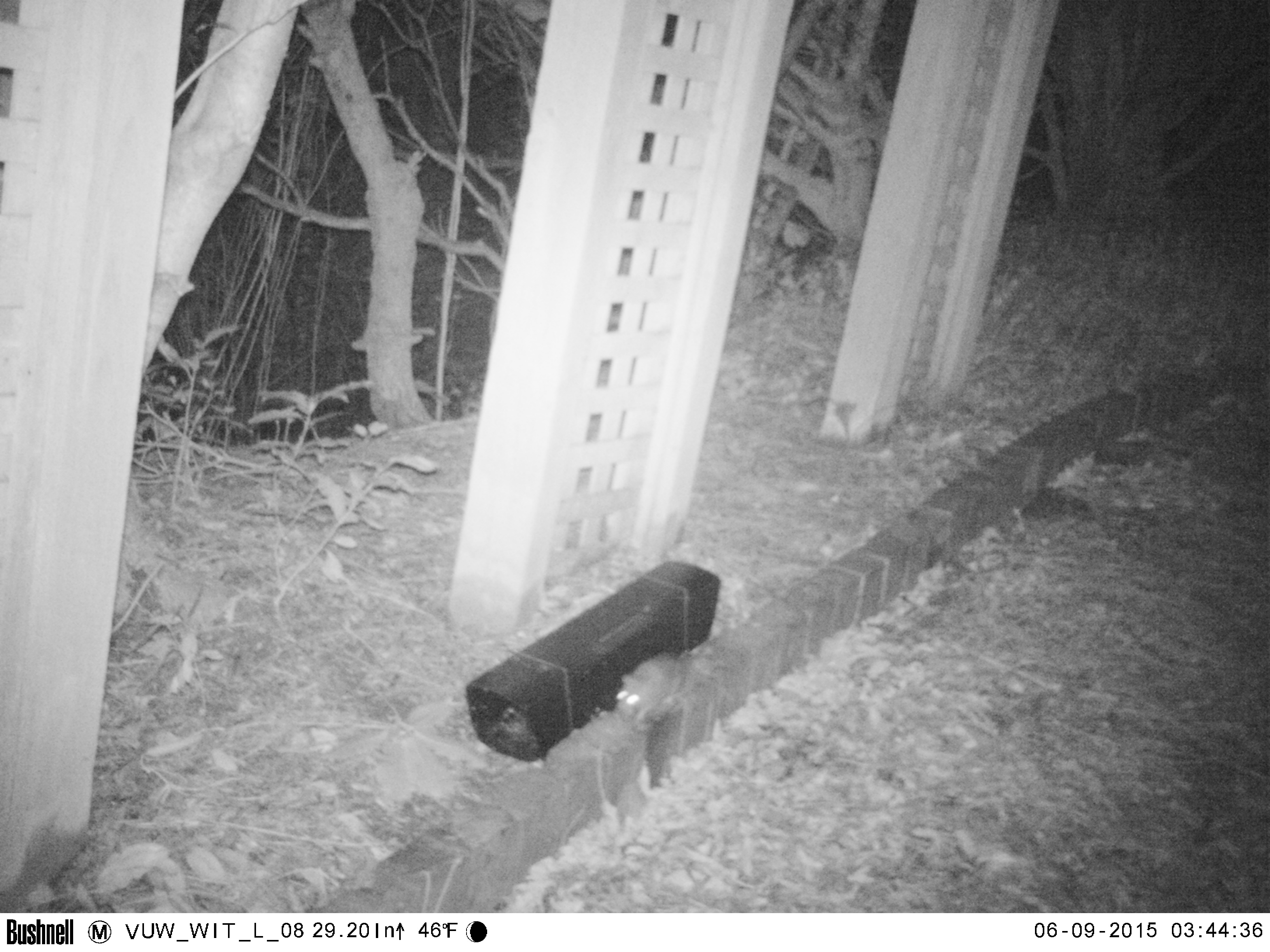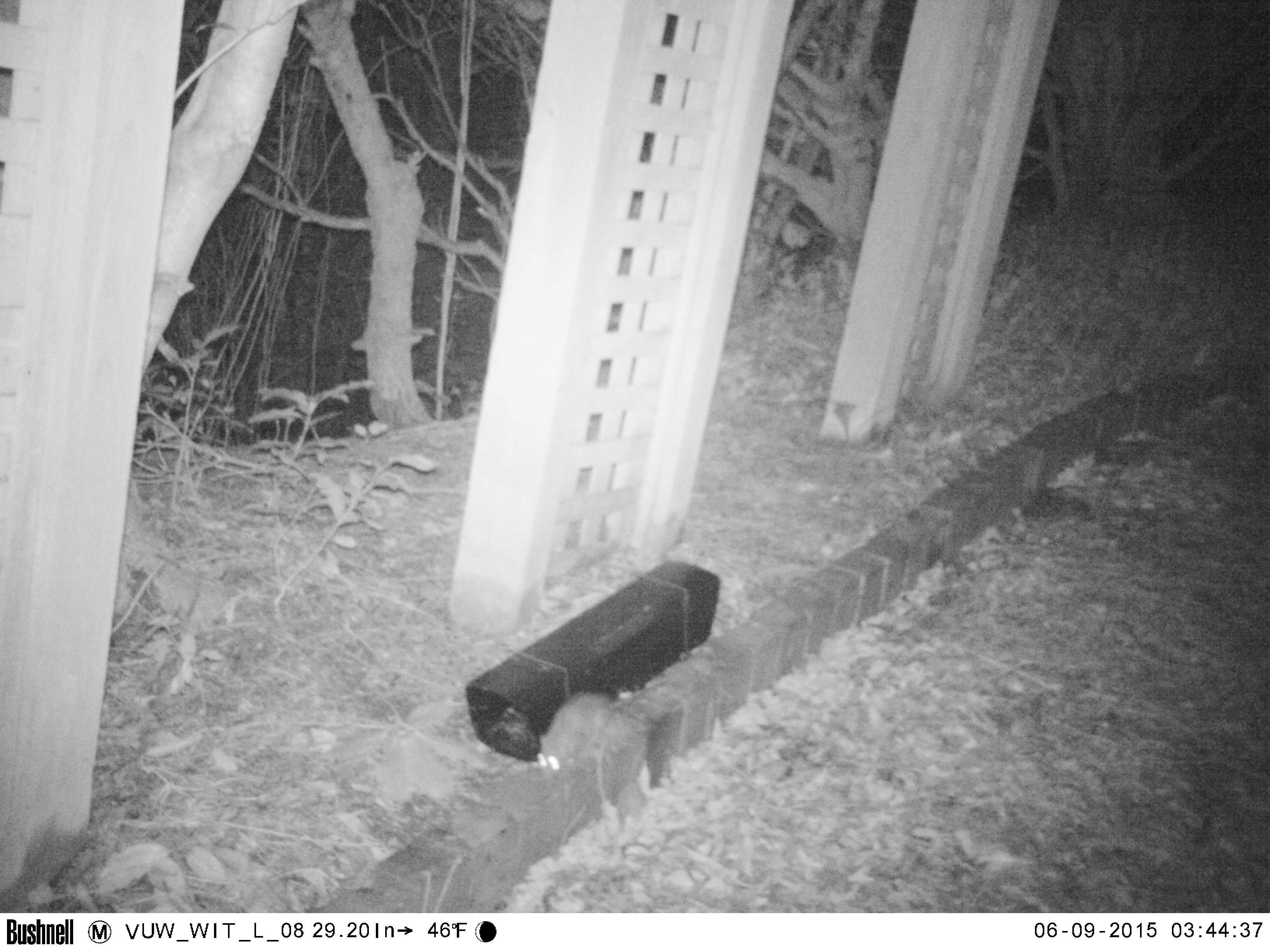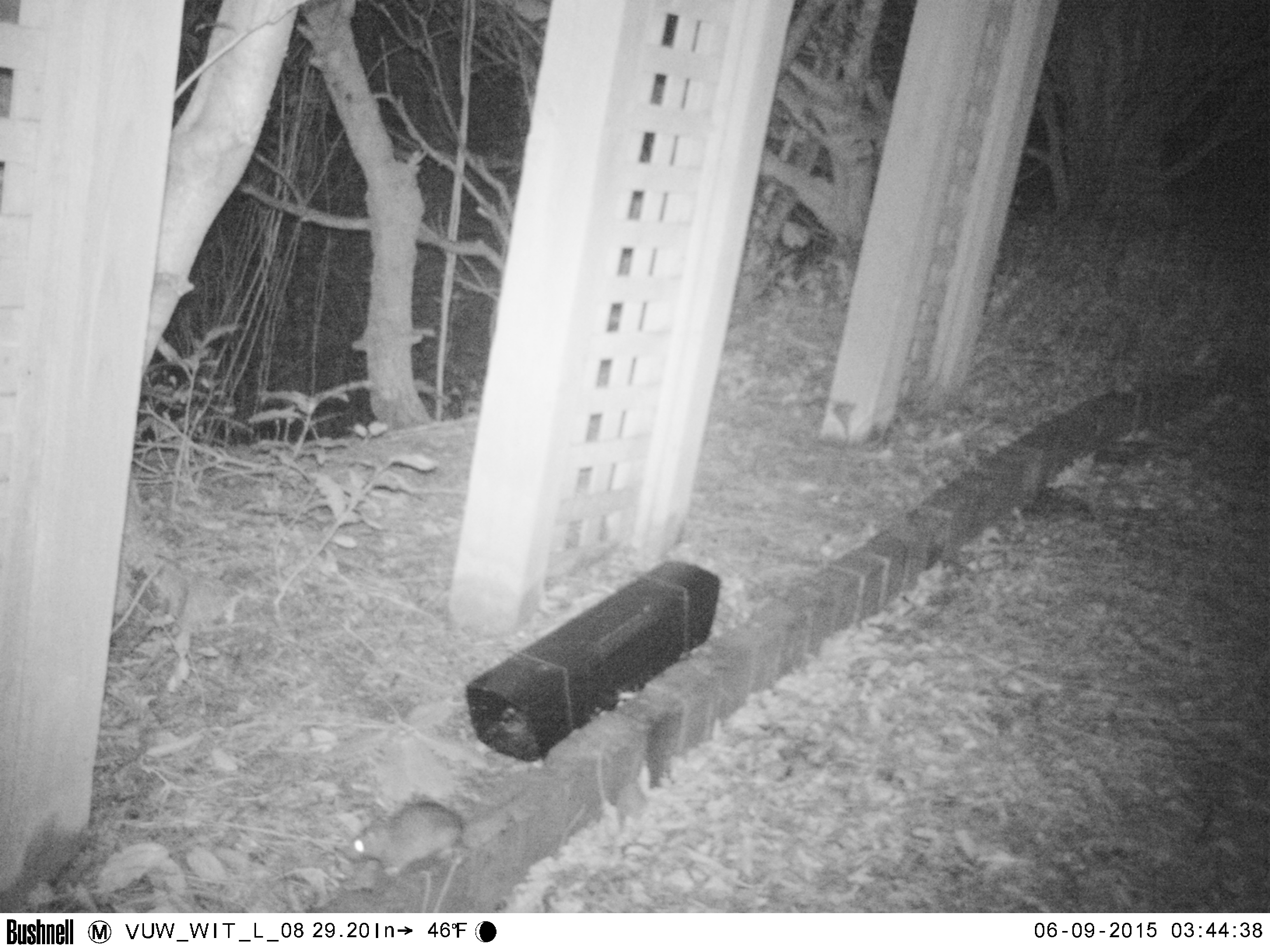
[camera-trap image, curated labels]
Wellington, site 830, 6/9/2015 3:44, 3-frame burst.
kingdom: Animalia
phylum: Chordata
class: Mammalia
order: Rodentia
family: Muridae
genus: Rattus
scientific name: Rattus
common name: rat